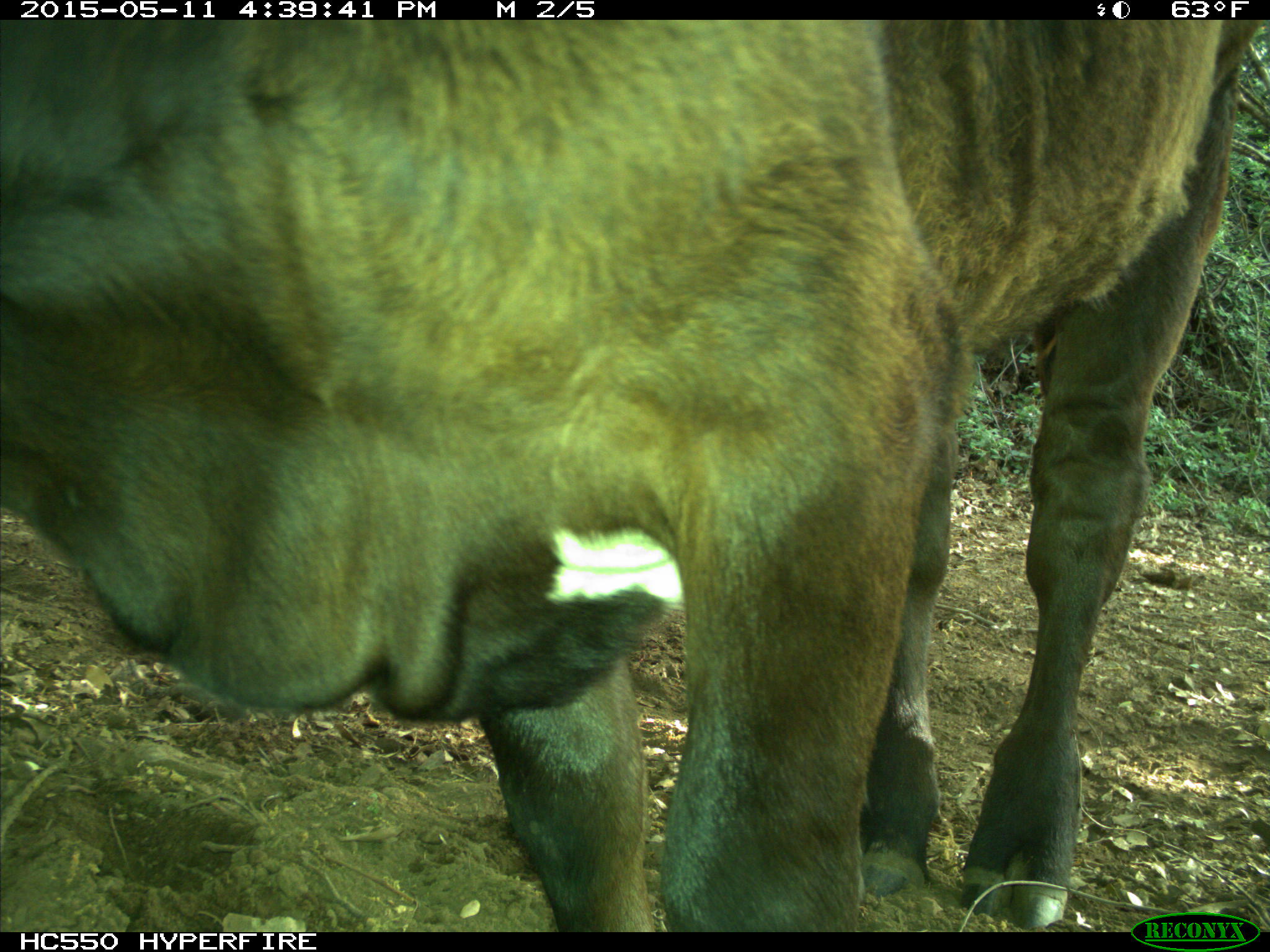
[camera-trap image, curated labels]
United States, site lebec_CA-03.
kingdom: Animalia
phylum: Chordata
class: Mammalia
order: Artiodactyla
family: Bovidae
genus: Bos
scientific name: Bos taurus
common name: domestic cow